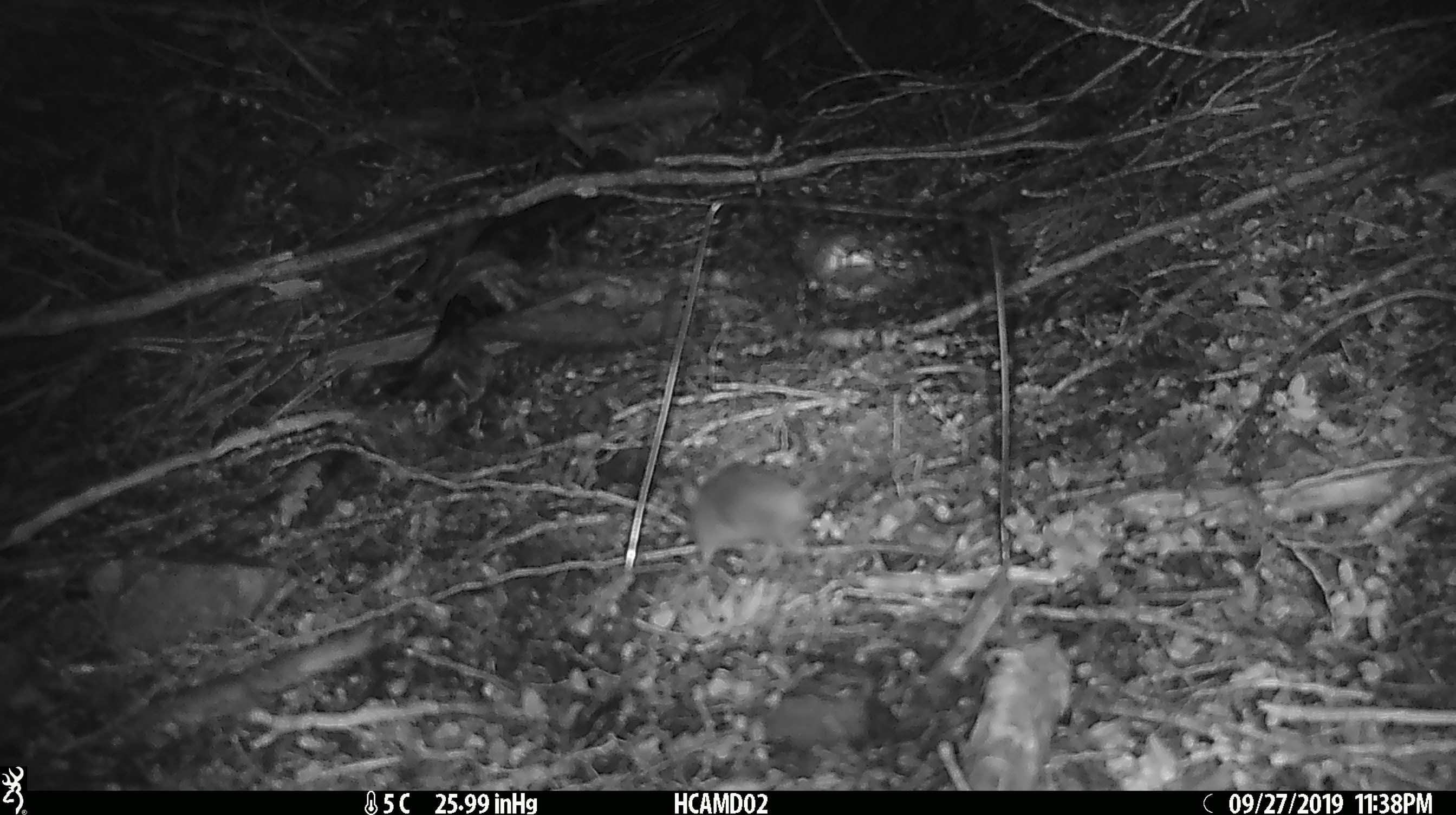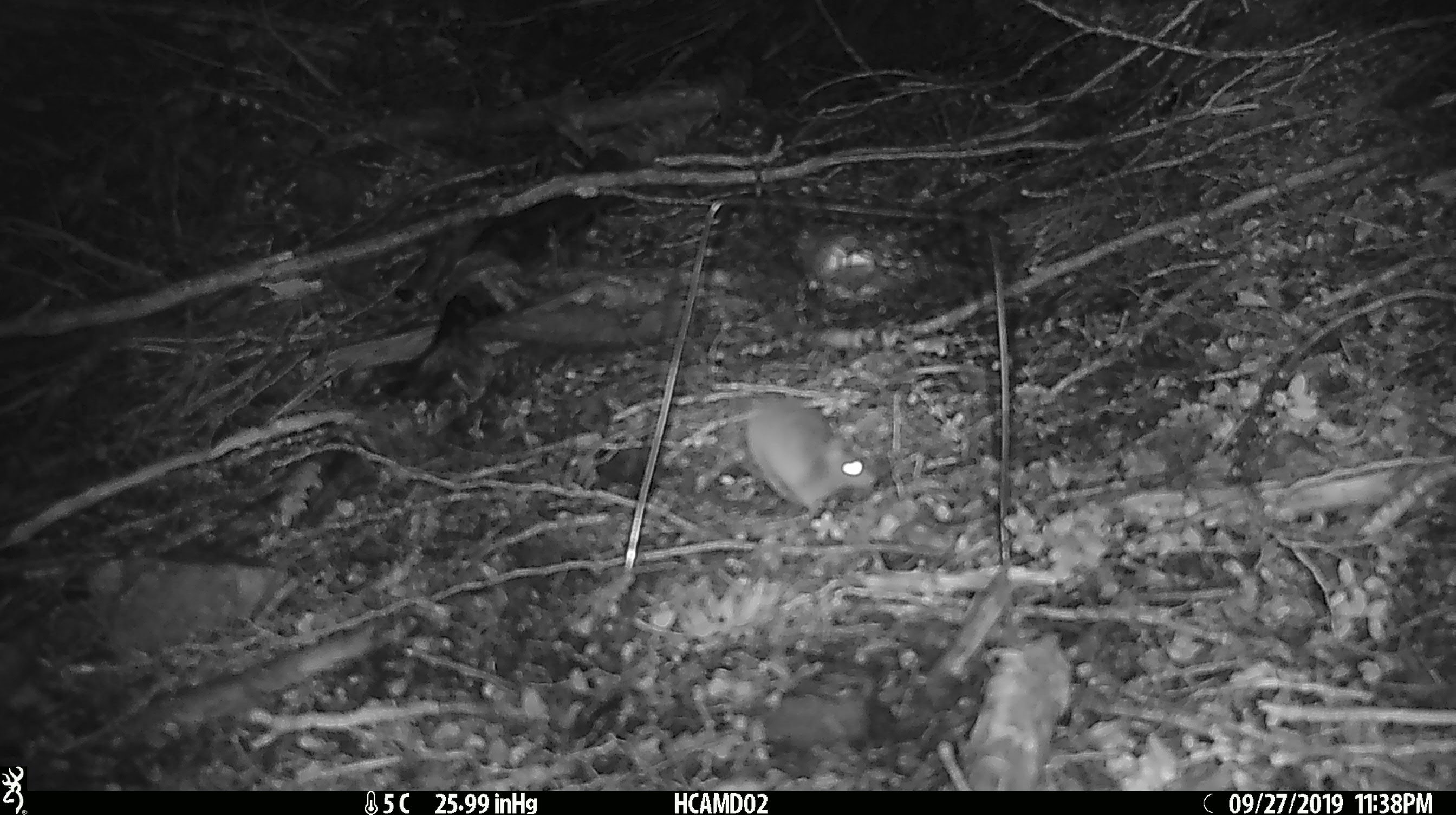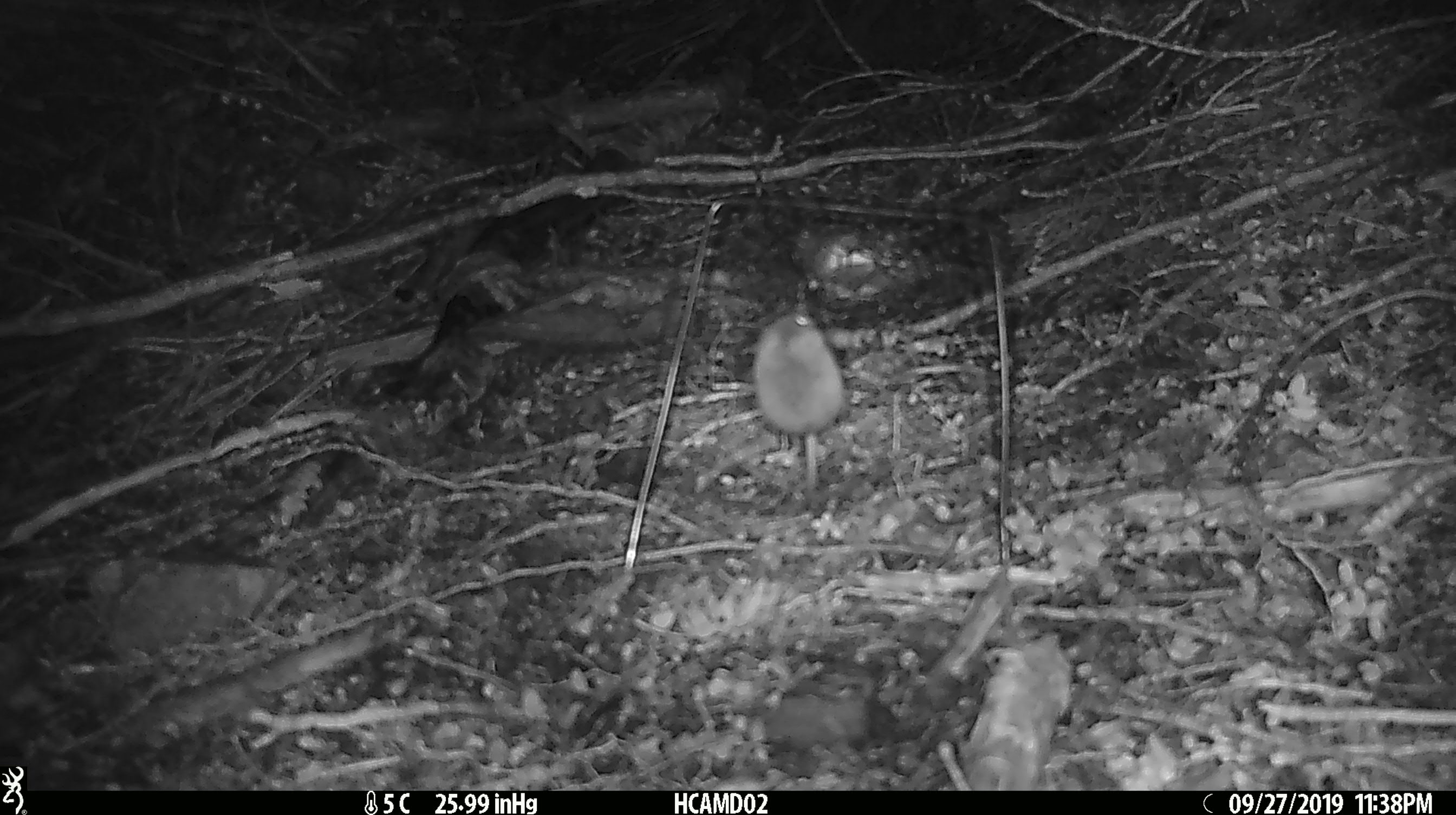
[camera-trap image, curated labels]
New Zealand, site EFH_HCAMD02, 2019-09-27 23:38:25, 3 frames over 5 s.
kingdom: Animalia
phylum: Chordata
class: Mammalia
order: Rodentia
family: Muridae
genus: Mus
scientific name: Mus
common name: mouse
Mouse (Mus).